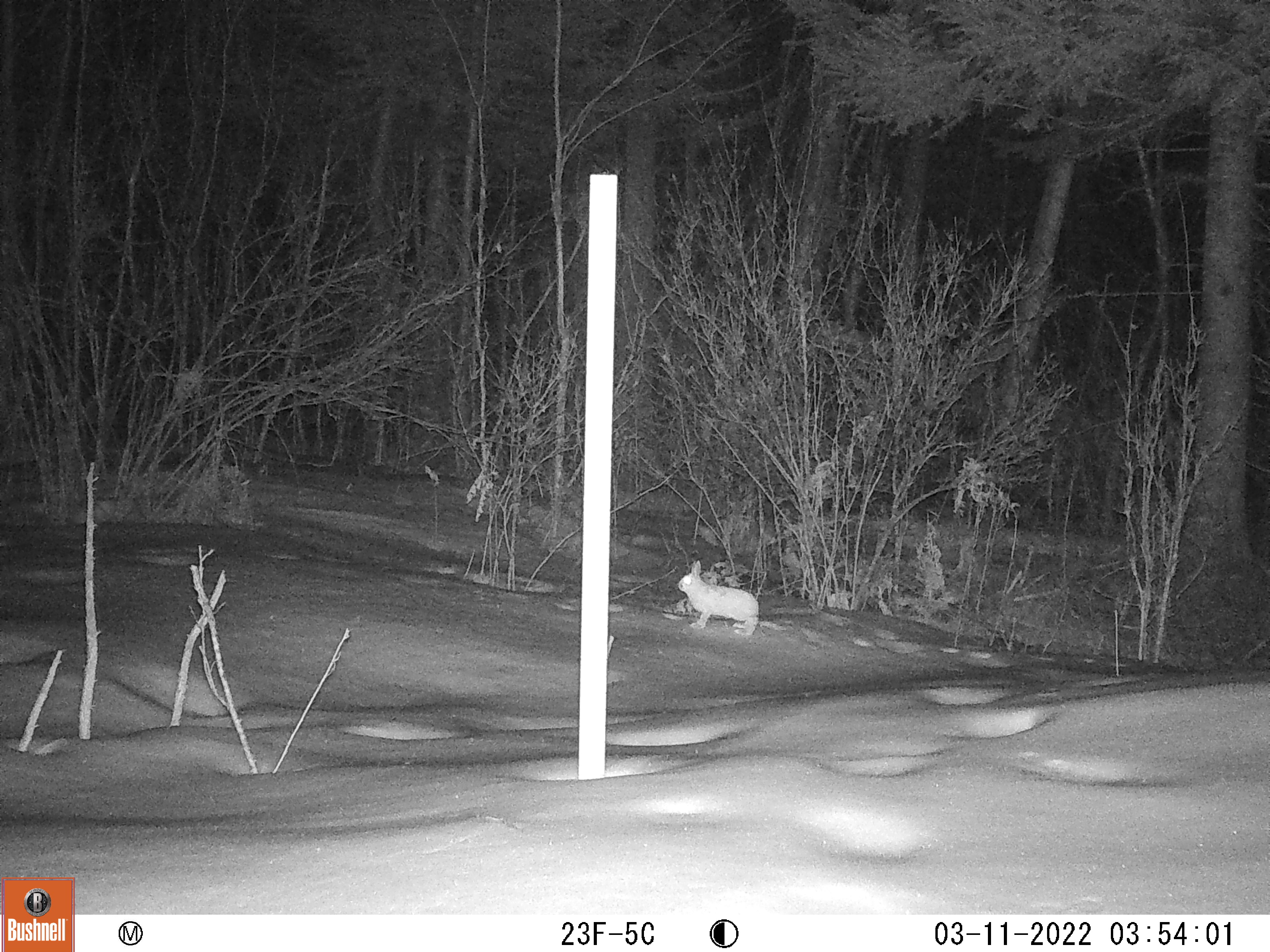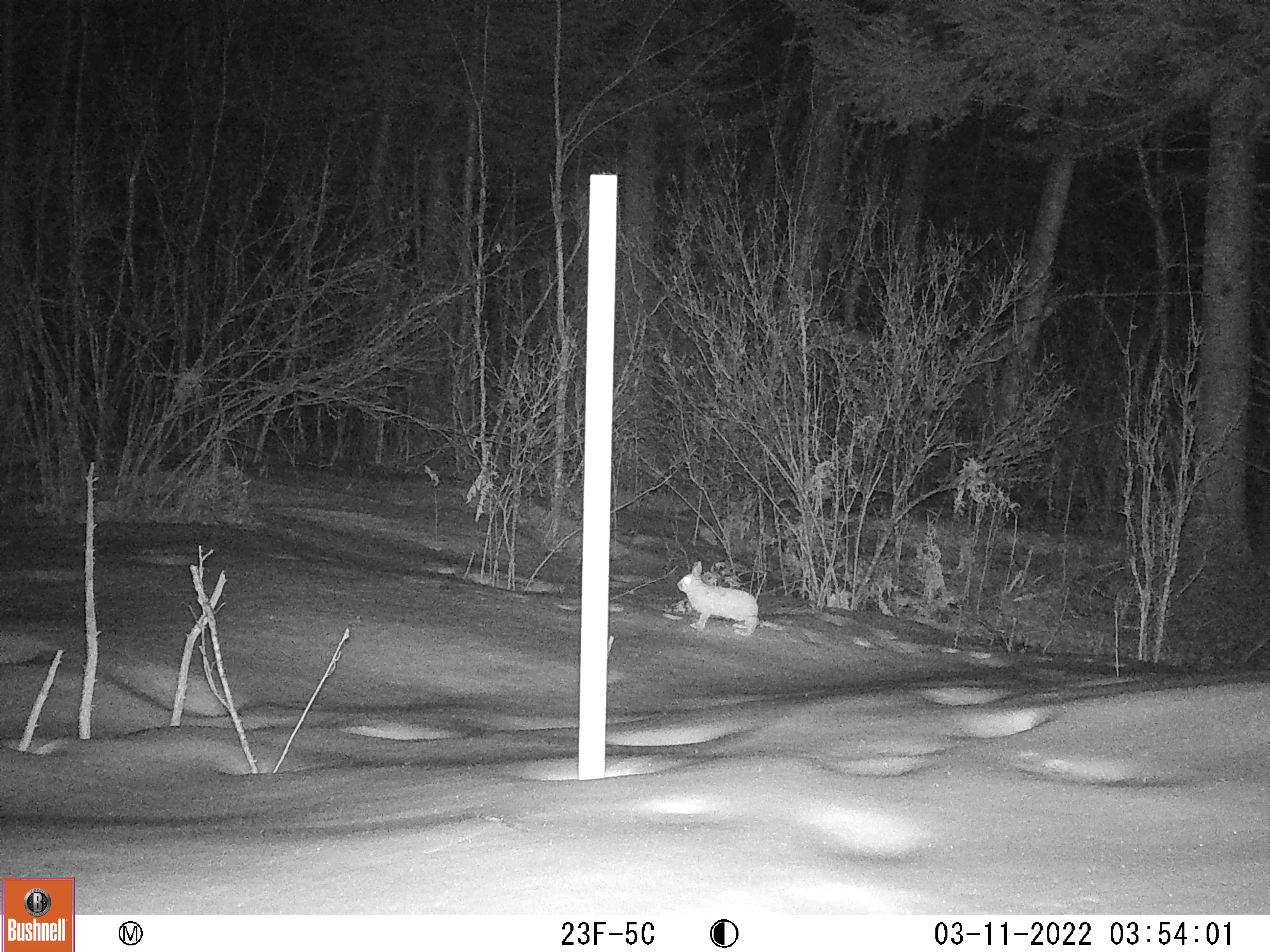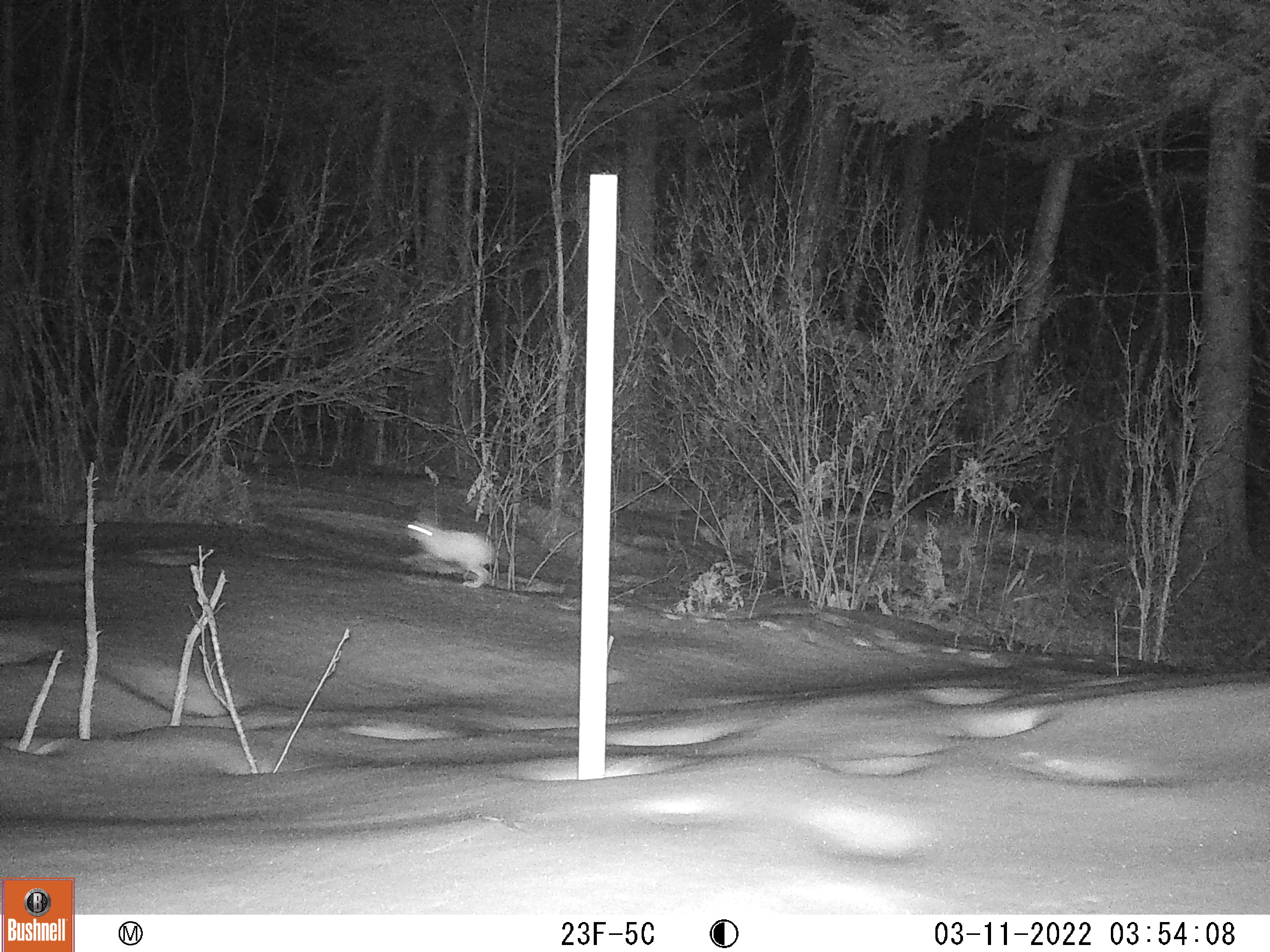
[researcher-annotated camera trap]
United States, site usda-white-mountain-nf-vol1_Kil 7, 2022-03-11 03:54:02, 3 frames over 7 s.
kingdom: Animalia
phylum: Chordata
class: Mammalia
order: Lagomorpha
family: Leporidae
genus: Lepus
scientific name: Lepus americanus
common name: snowshoe hare